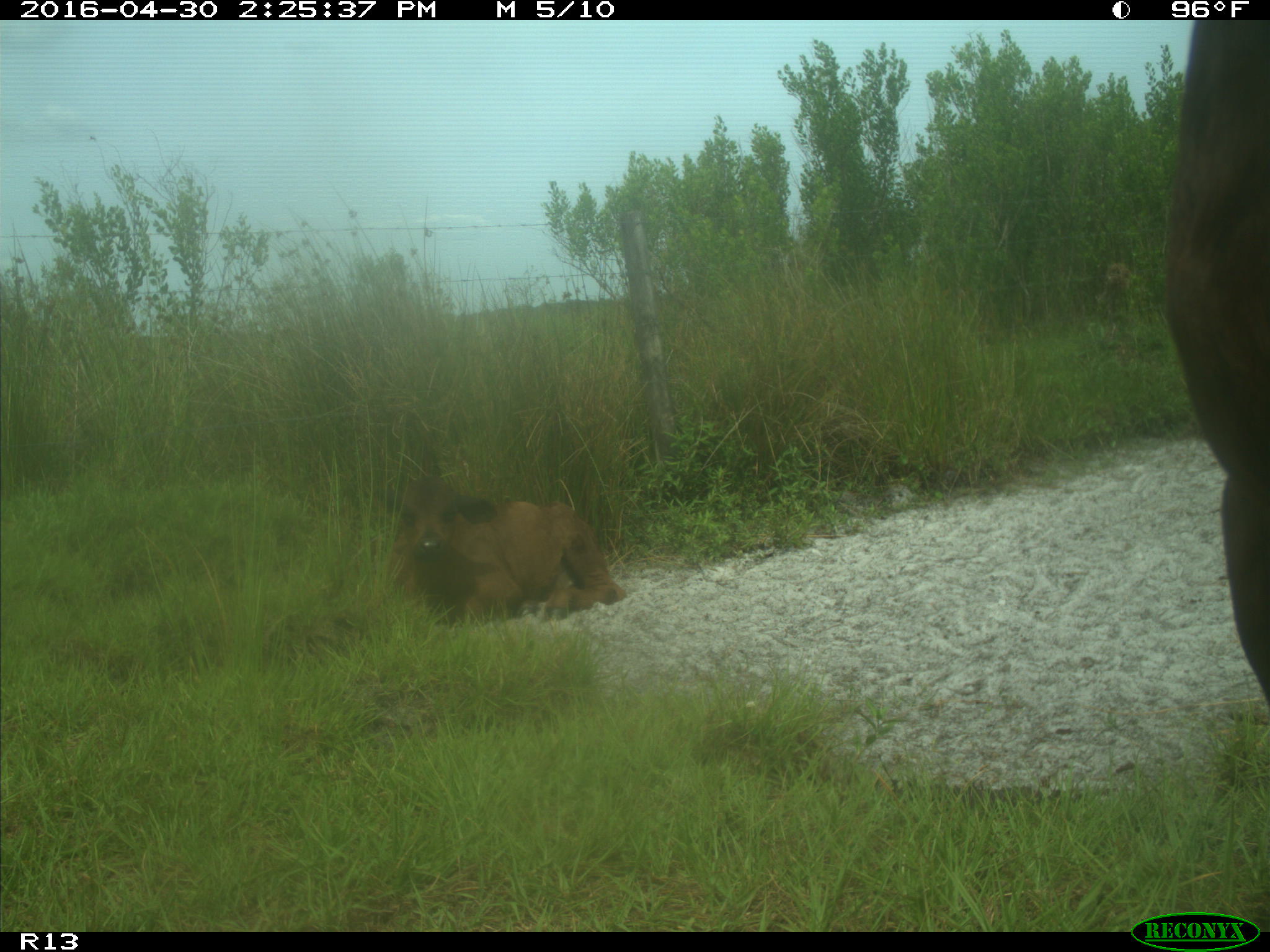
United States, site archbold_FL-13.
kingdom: Animalia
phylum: Chordata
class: Mammalia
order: Artiodactyla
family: Bovidae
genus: Bos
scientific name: Bos taurus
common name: domestic cow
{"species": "Bos taurus (domestic cow)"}